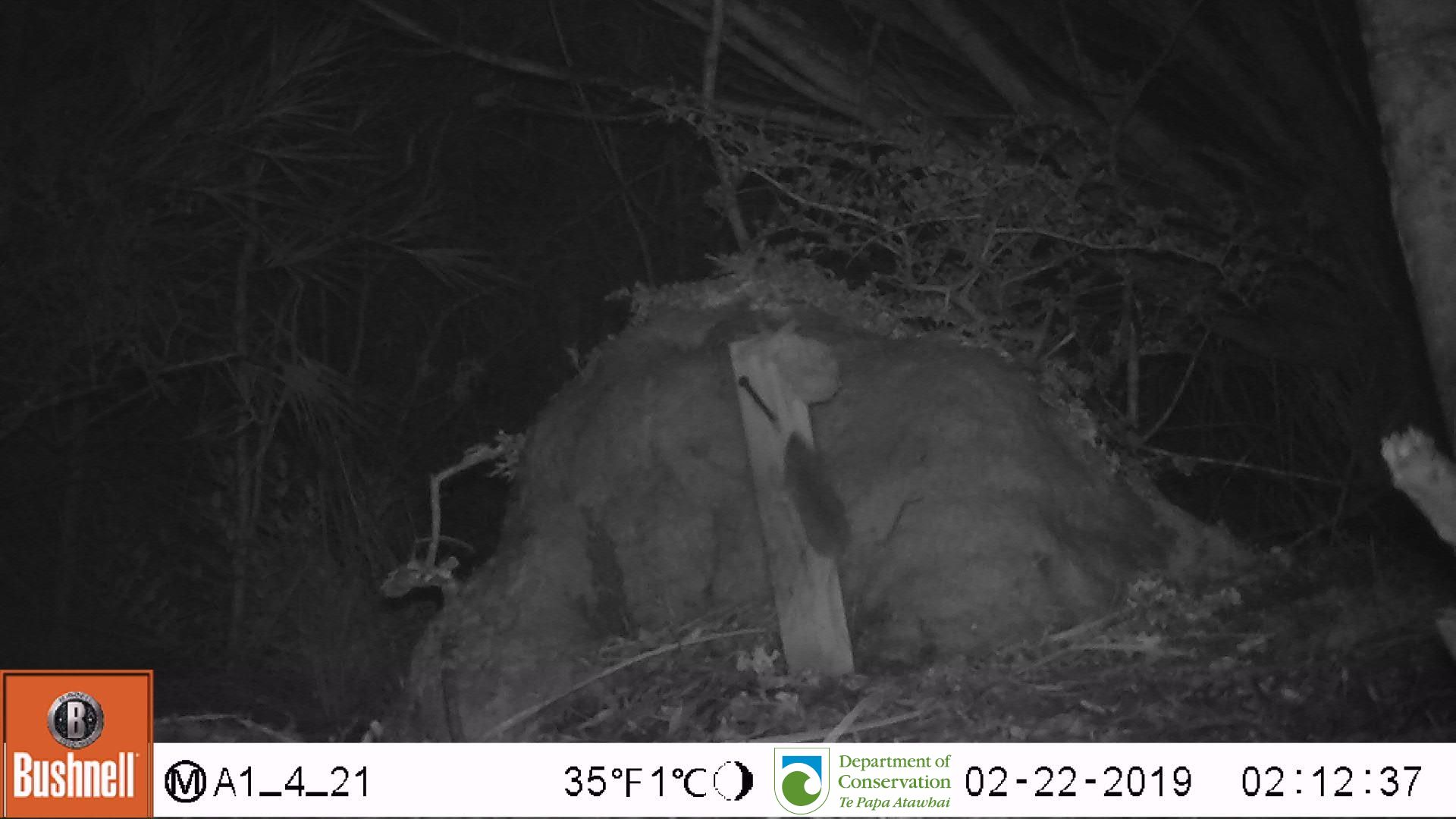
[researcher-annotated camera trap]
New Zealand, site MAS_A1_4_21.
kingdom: Animalia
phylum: Chordata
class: Mammalia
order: Rodentia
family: Muridae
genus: Mus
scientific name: Mus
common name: mouse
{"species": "mouse (Mus)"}